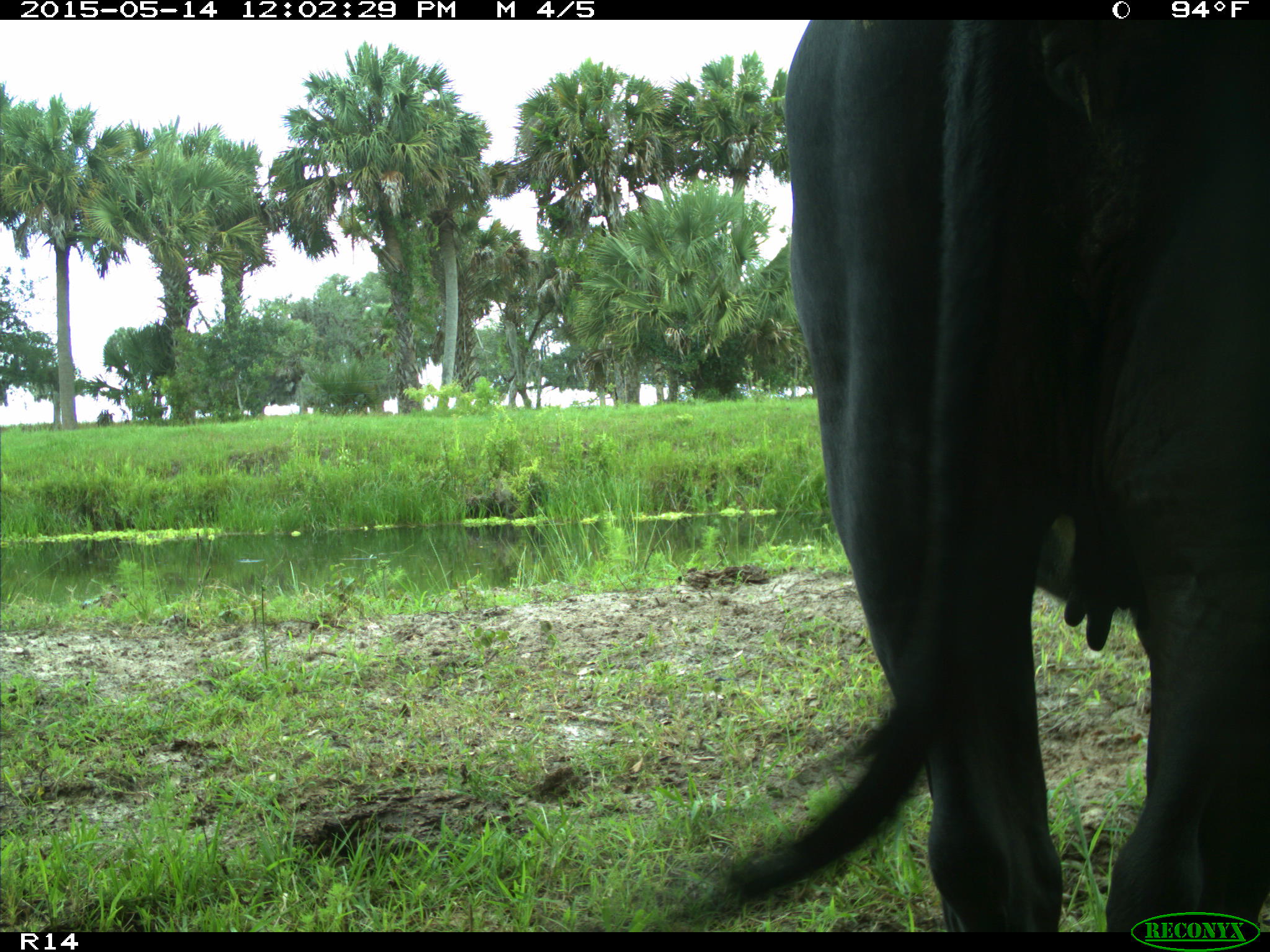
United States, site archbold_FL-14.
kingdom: Animalia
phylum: Chordata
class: Mammalia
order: Artiodactyla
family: Bovidae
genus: Bos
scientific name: Bos taurus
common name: domestic cow